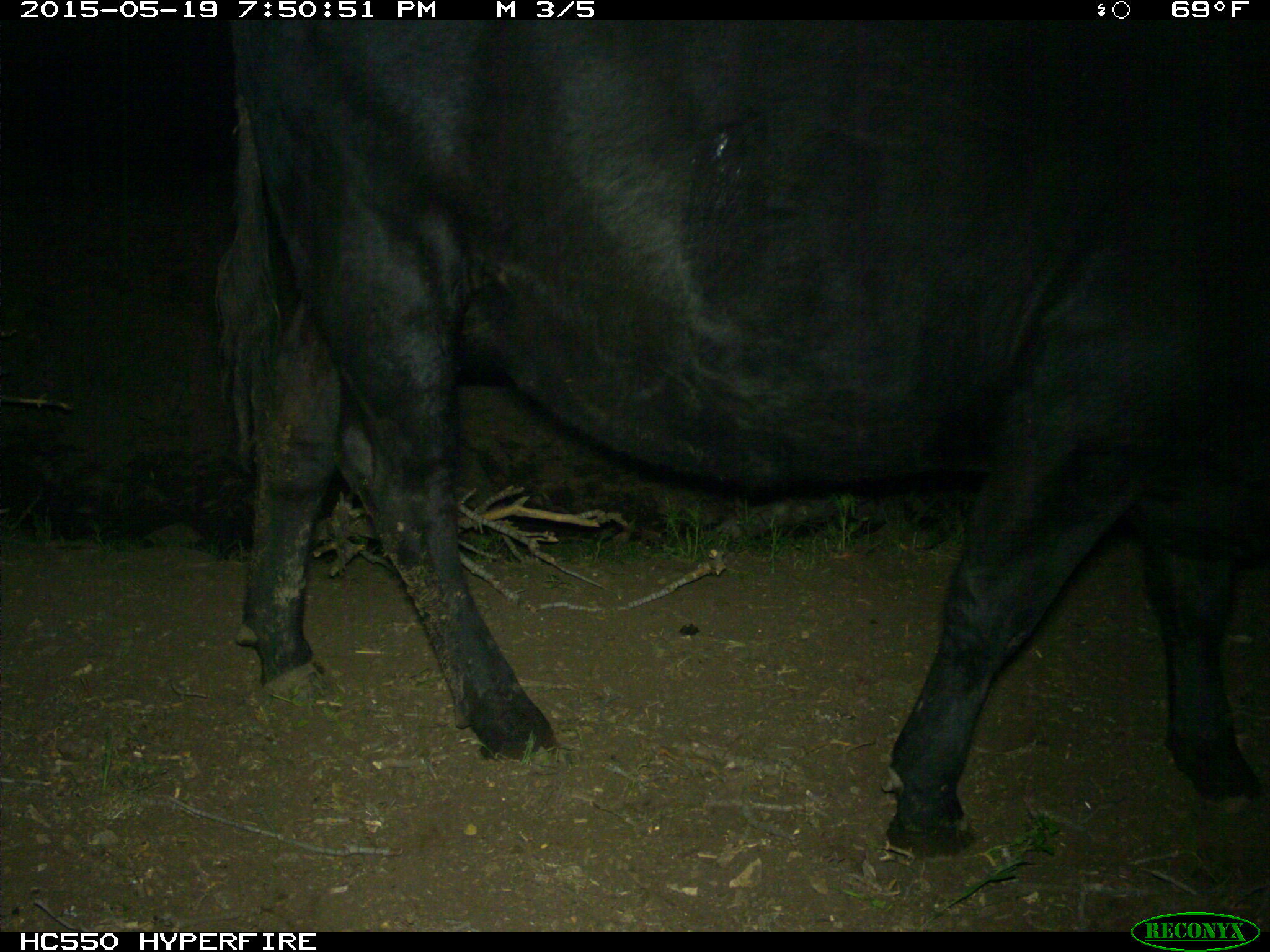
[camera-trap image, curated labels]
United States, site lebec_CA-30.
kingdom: Animalia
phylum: Chordata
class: Mammalia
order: Artiodactyla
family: Bovidae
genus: Bos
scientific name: Bos taurus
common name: domestic cow